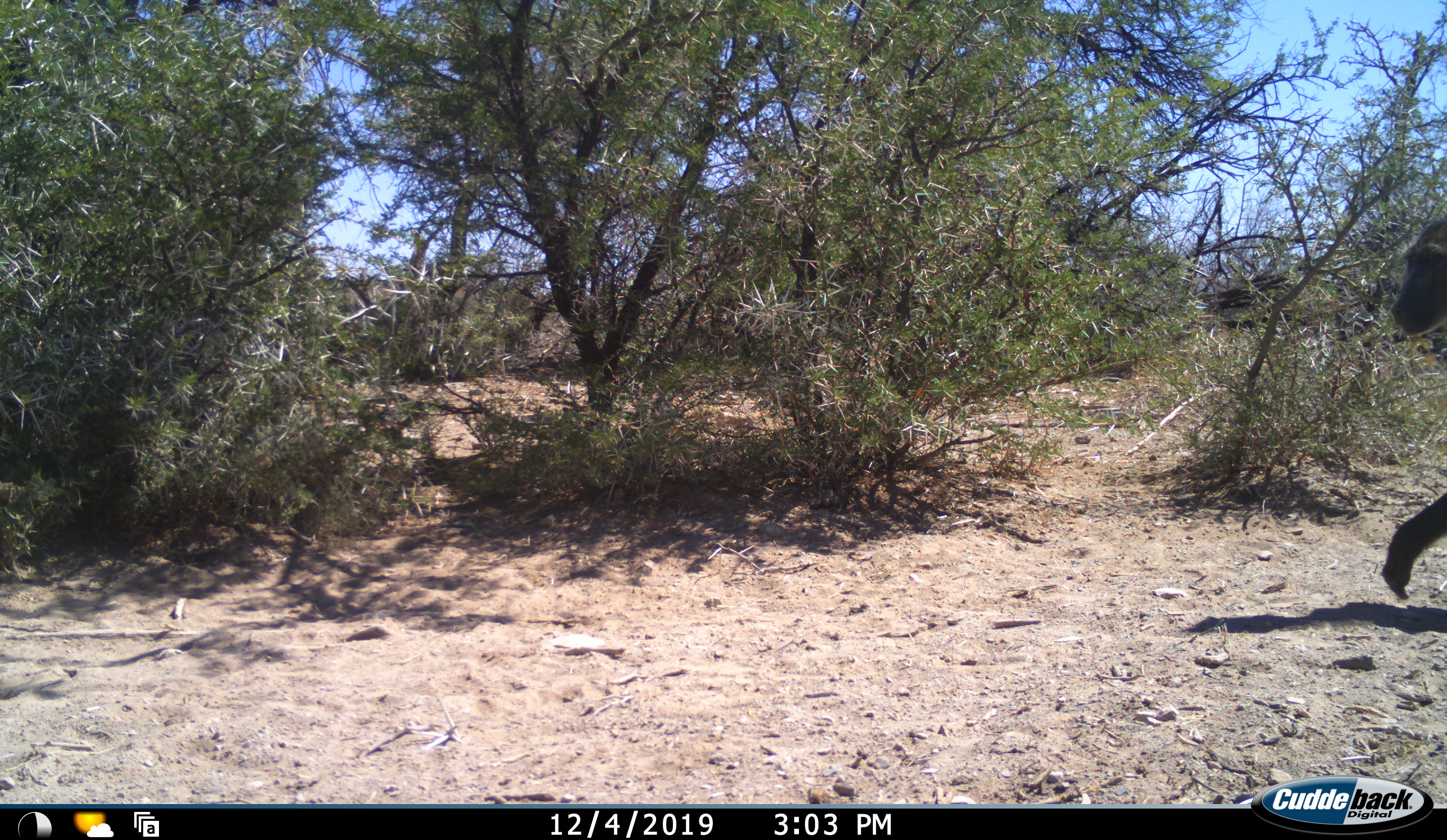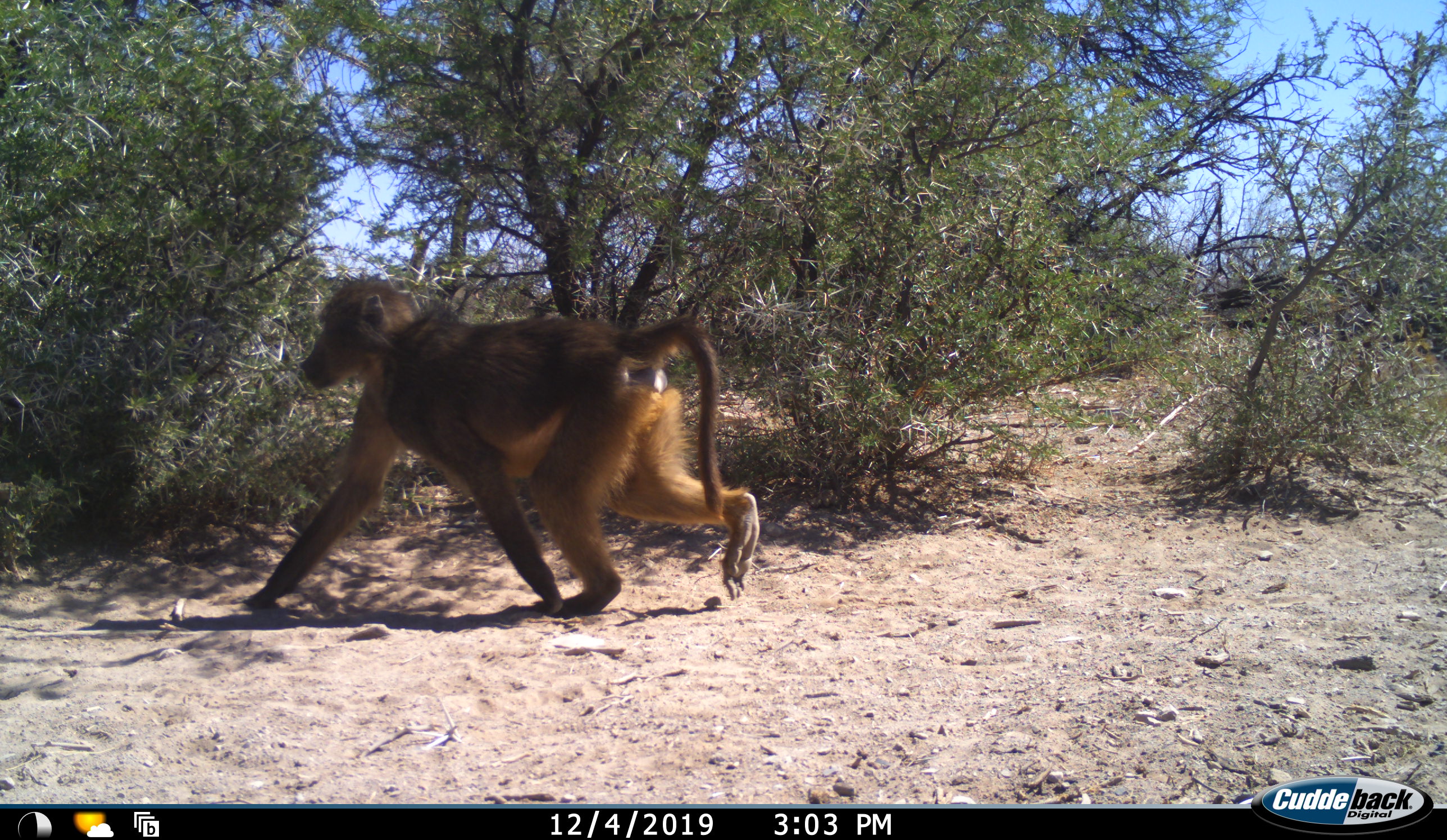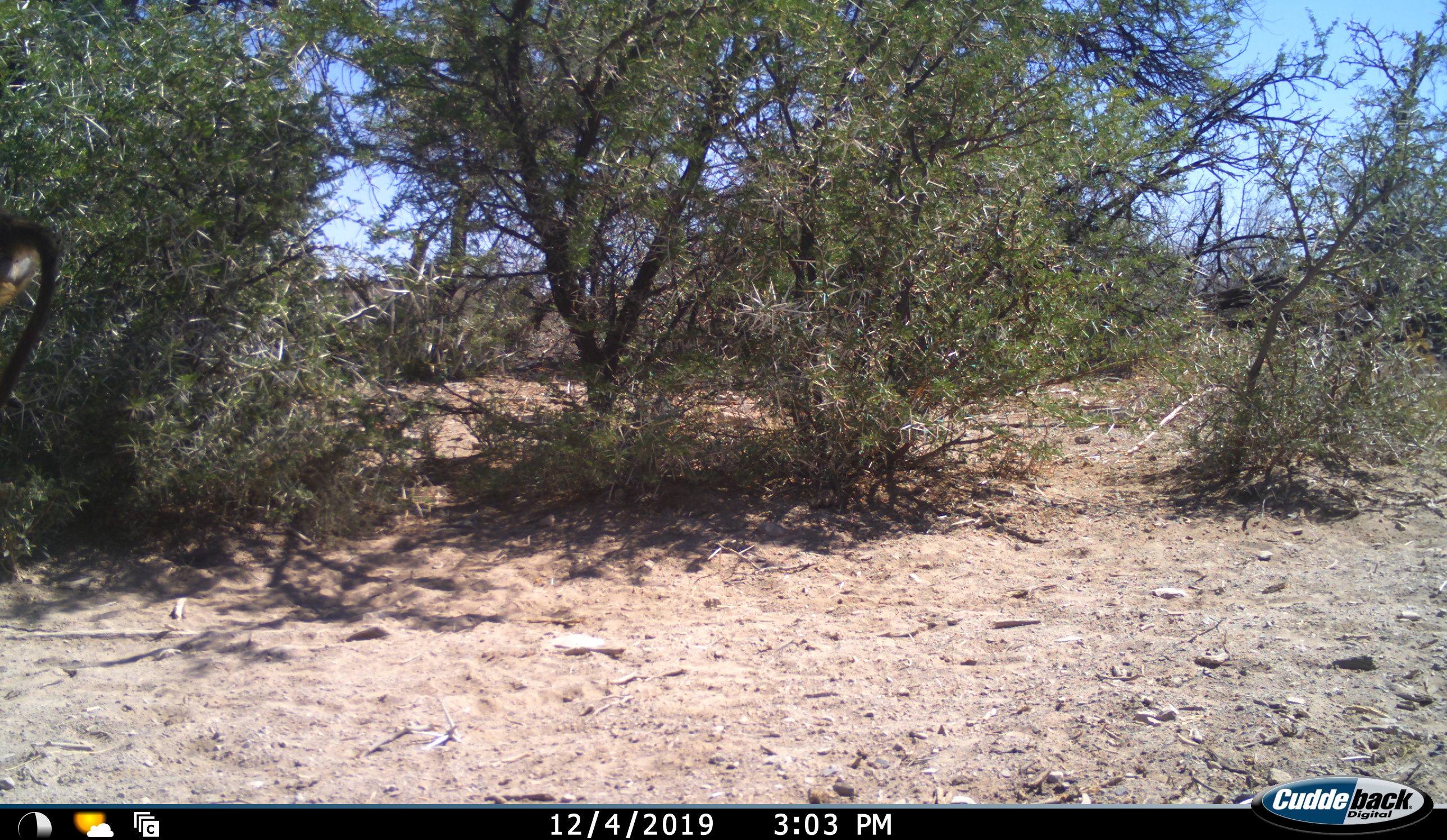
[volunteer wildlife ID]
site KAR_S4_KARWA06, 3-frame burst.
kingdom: Animalia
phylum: Chordata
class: Mammalia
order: Primates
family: Cercopithecidae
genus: Papio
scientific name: Papio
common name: baboon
Baboon (Papio), count 1. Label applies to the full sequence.